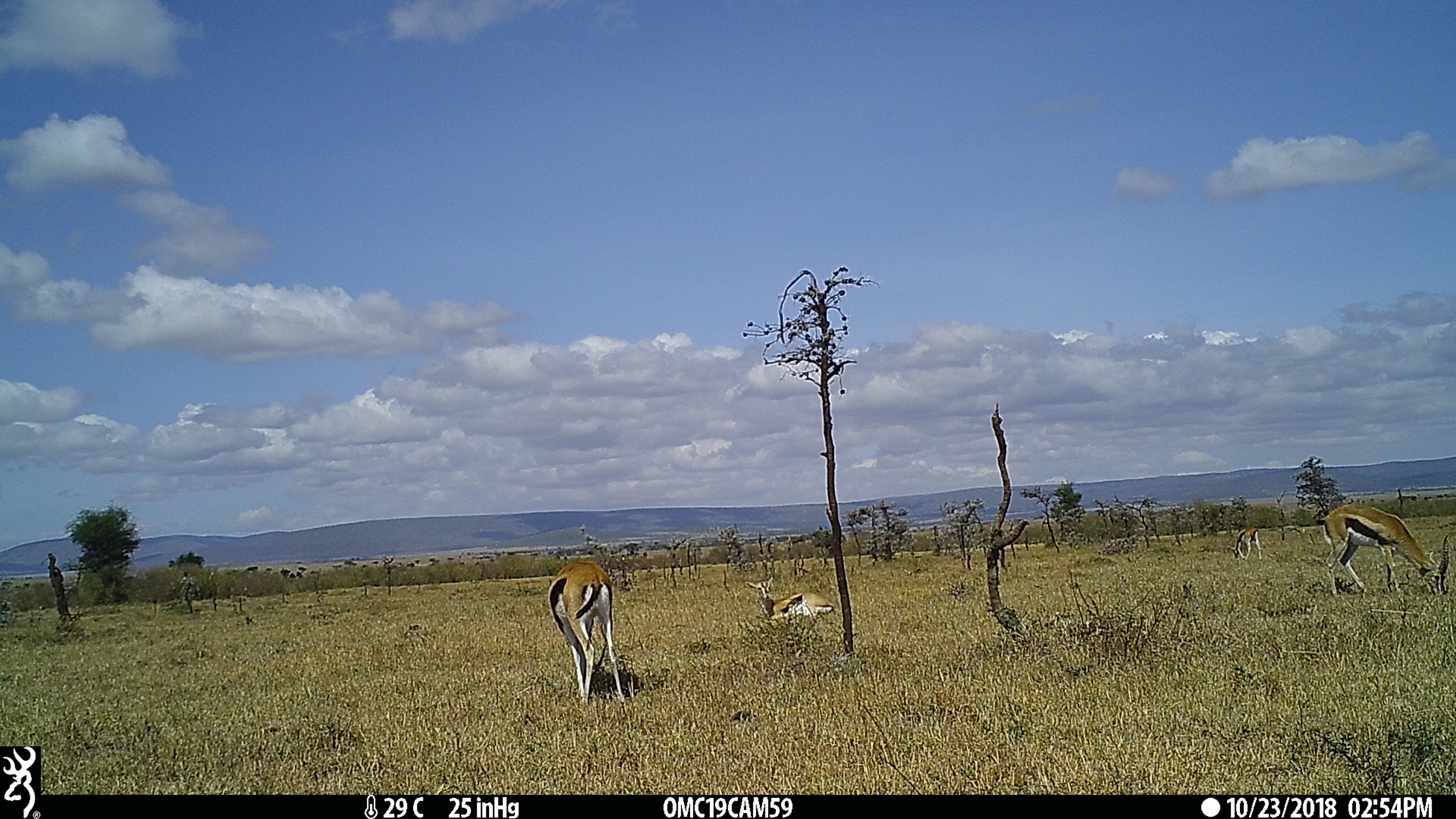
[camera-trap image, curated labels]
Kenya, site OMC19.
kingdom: Animalia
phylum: Chordata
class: Mammalia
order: Artiodactyla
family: Bovidae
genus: Eudorcas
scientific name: Eudorcas thomsonii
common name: thomon's gazelle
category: gazelle thomsons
Gazelle thomsons (thomon's gazelle) (Eudorcas thomsonii).